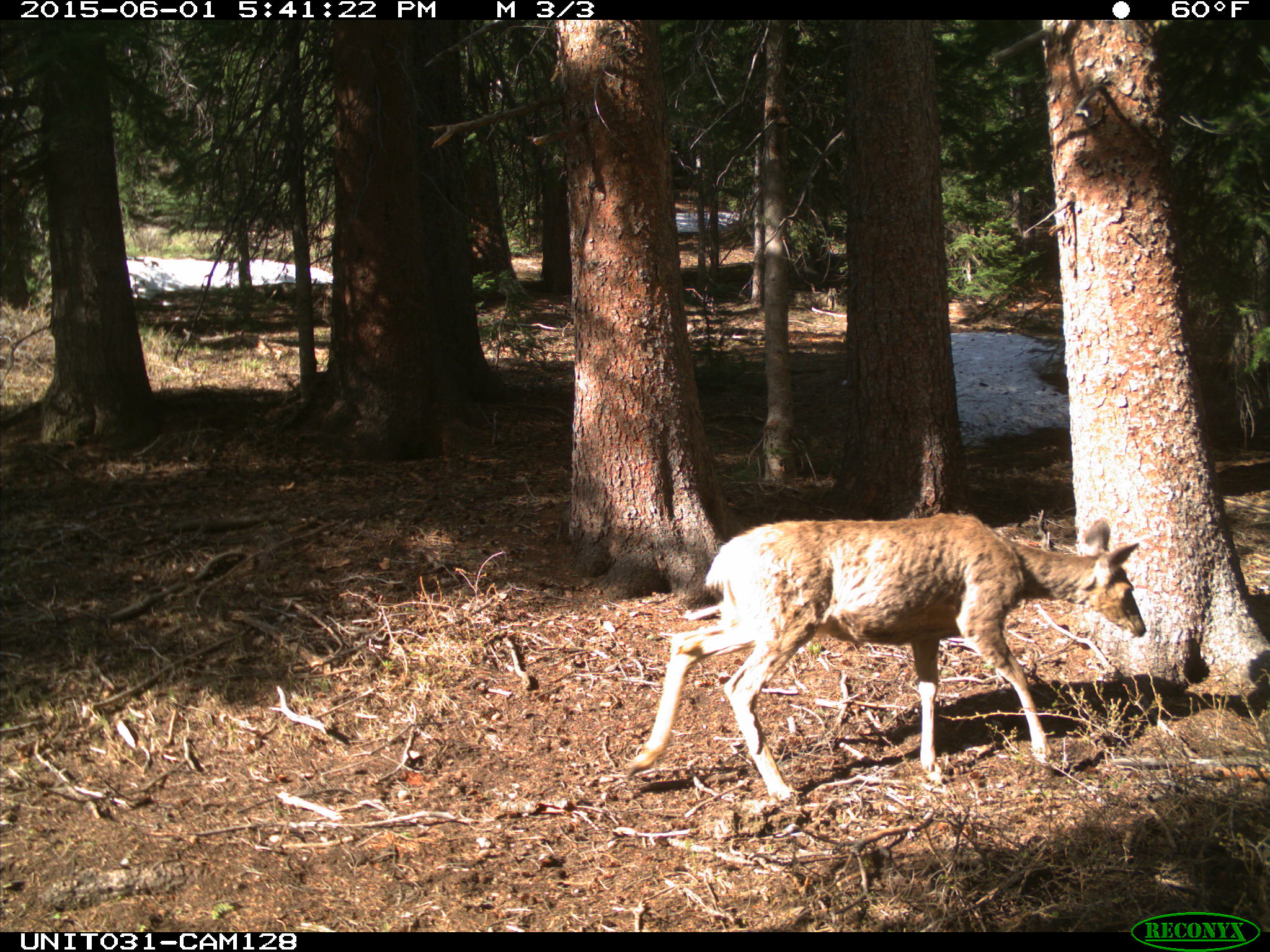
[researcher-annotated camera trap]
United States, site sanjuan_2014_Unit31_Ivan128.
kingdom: Animalia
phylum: Chordata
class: Mammalia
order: Artiodactyla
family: Cervidae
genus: Odocoileus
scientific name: Odocoileus hemionus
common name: mule deer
Odocoileus hemionus (mule deer).